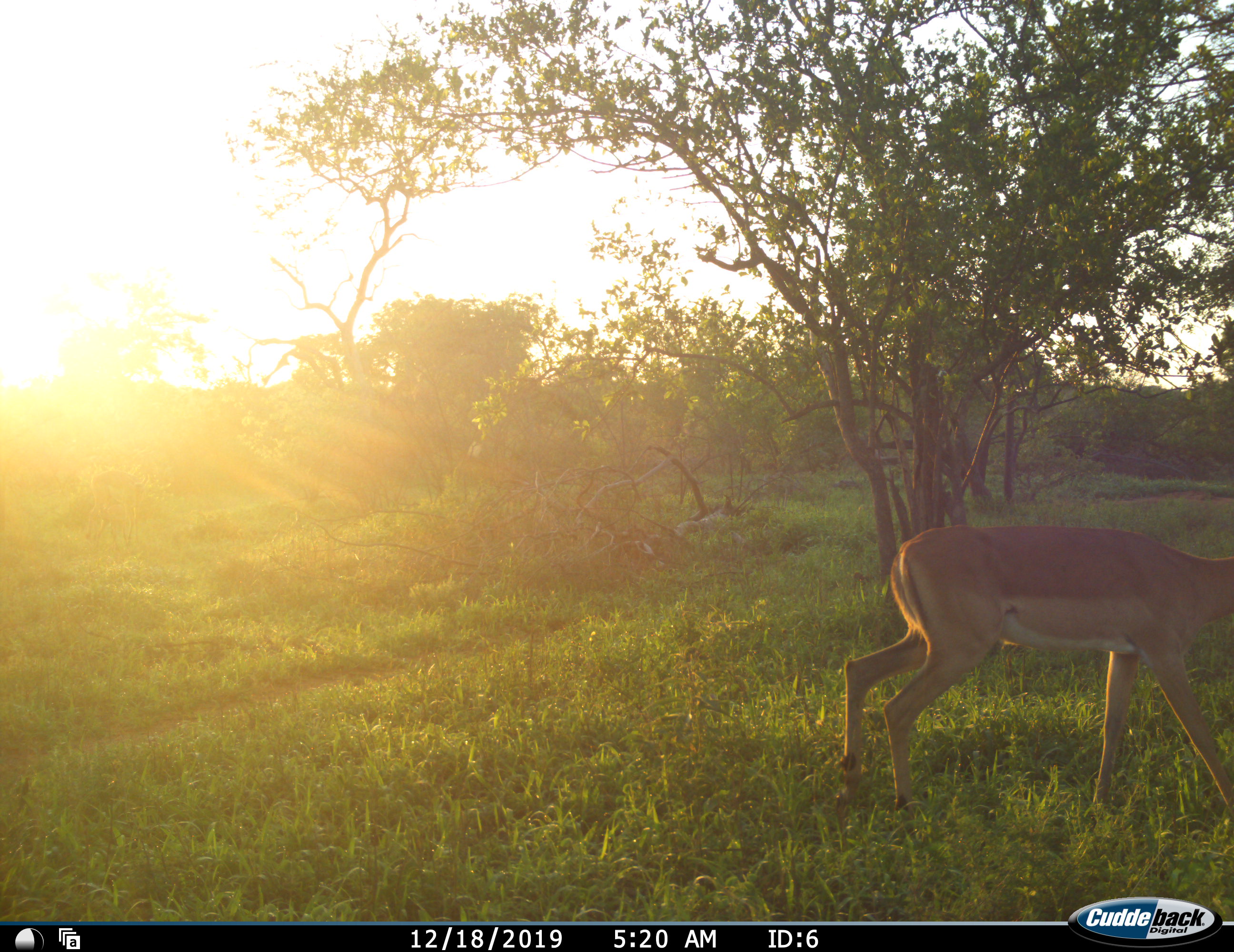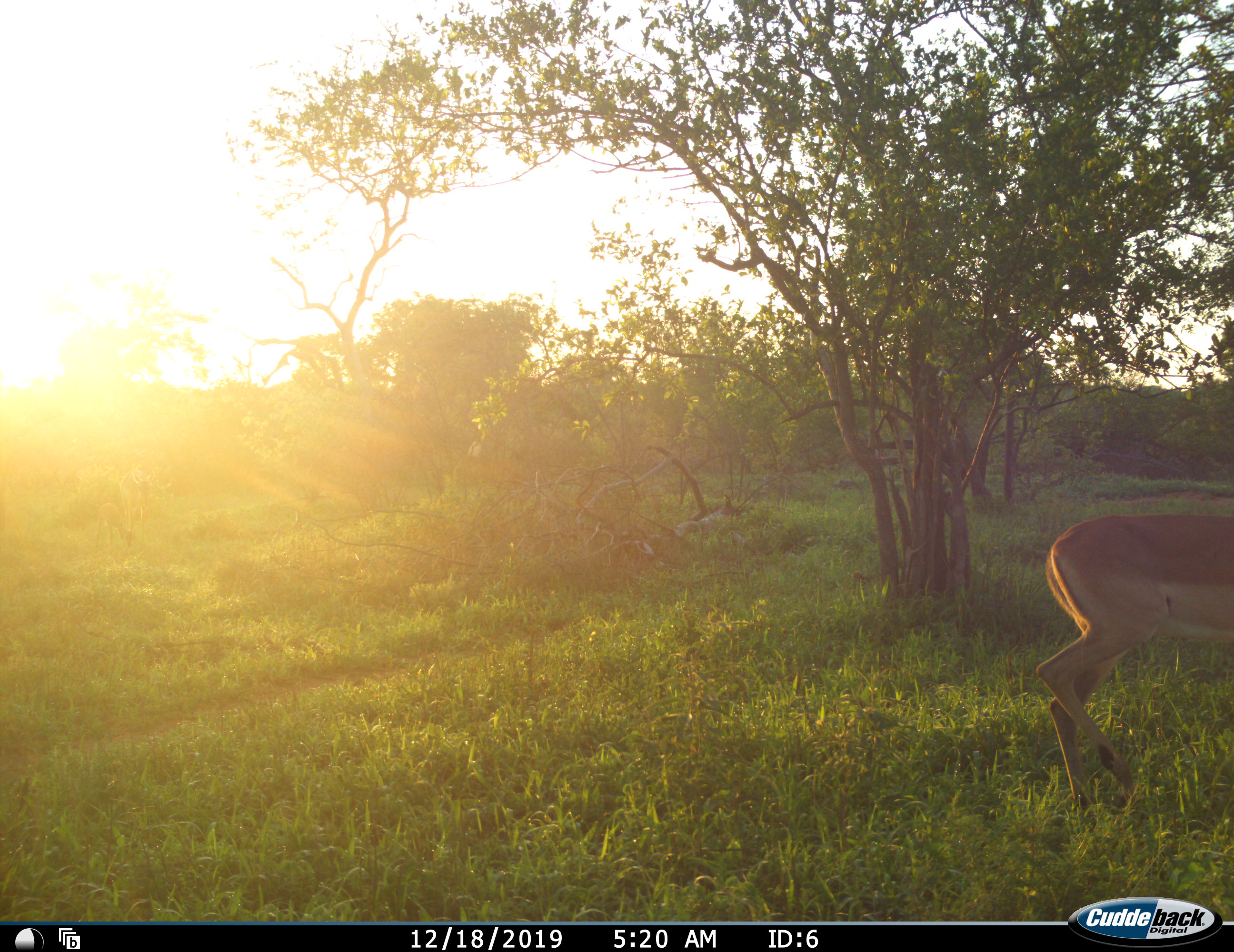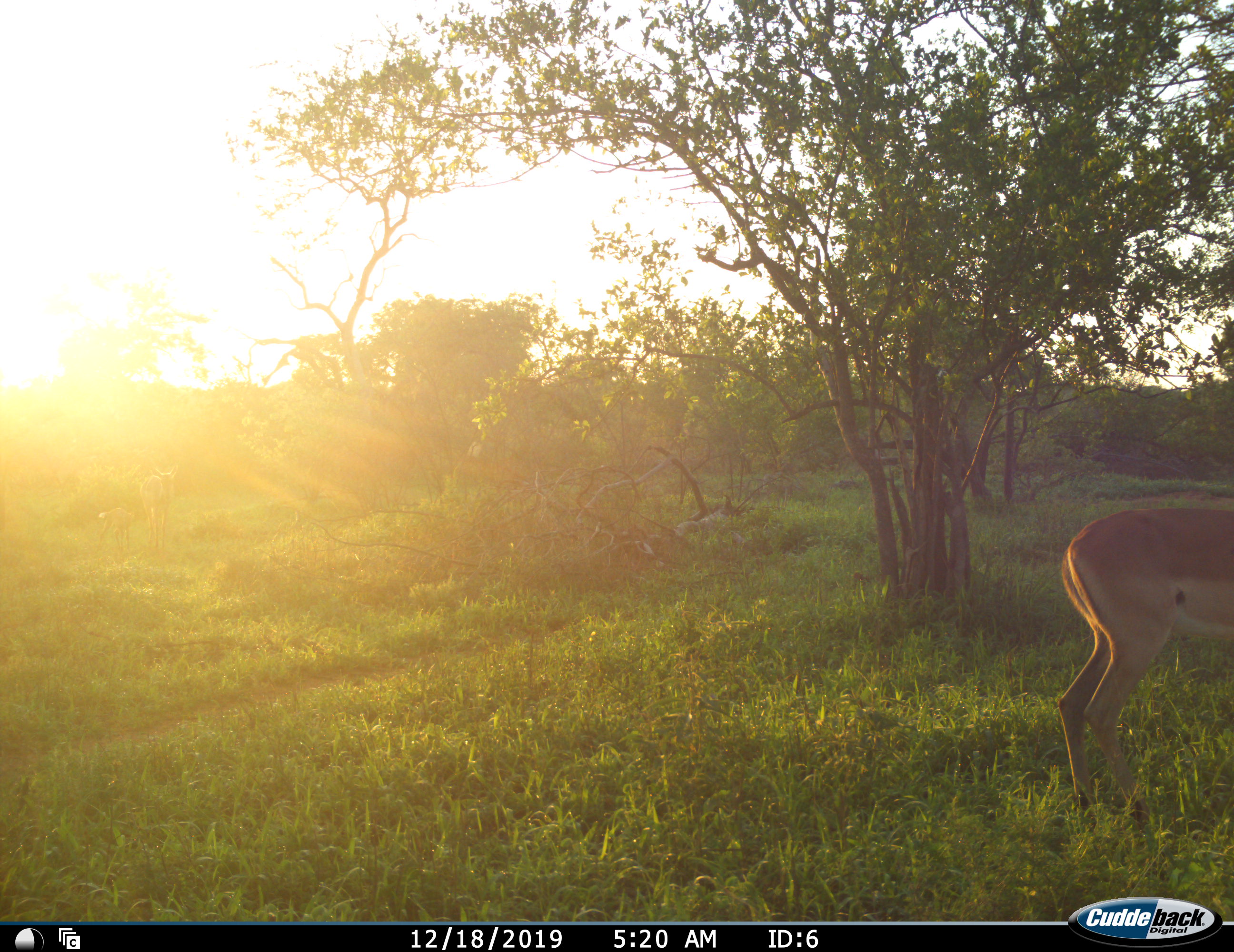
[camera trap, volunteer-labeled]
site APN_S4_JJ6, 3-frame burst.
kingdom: Animalia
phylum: Chordata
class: Mammalia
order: Artiodactyla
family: Bovidae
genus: Aepyceros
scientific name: Aepyceros melampus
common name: impala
Impala (Aepyceros melampus), count 2. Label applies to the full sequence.